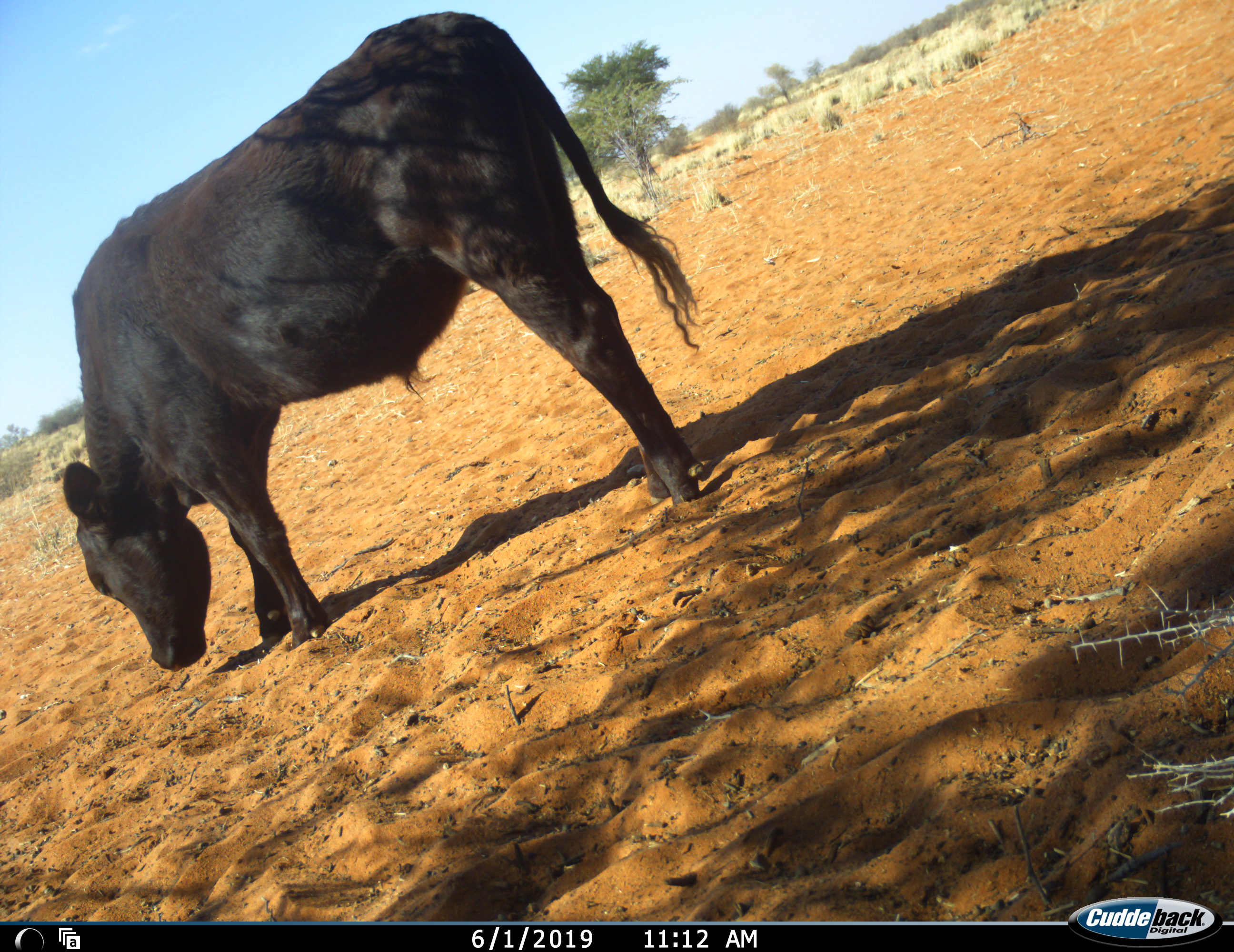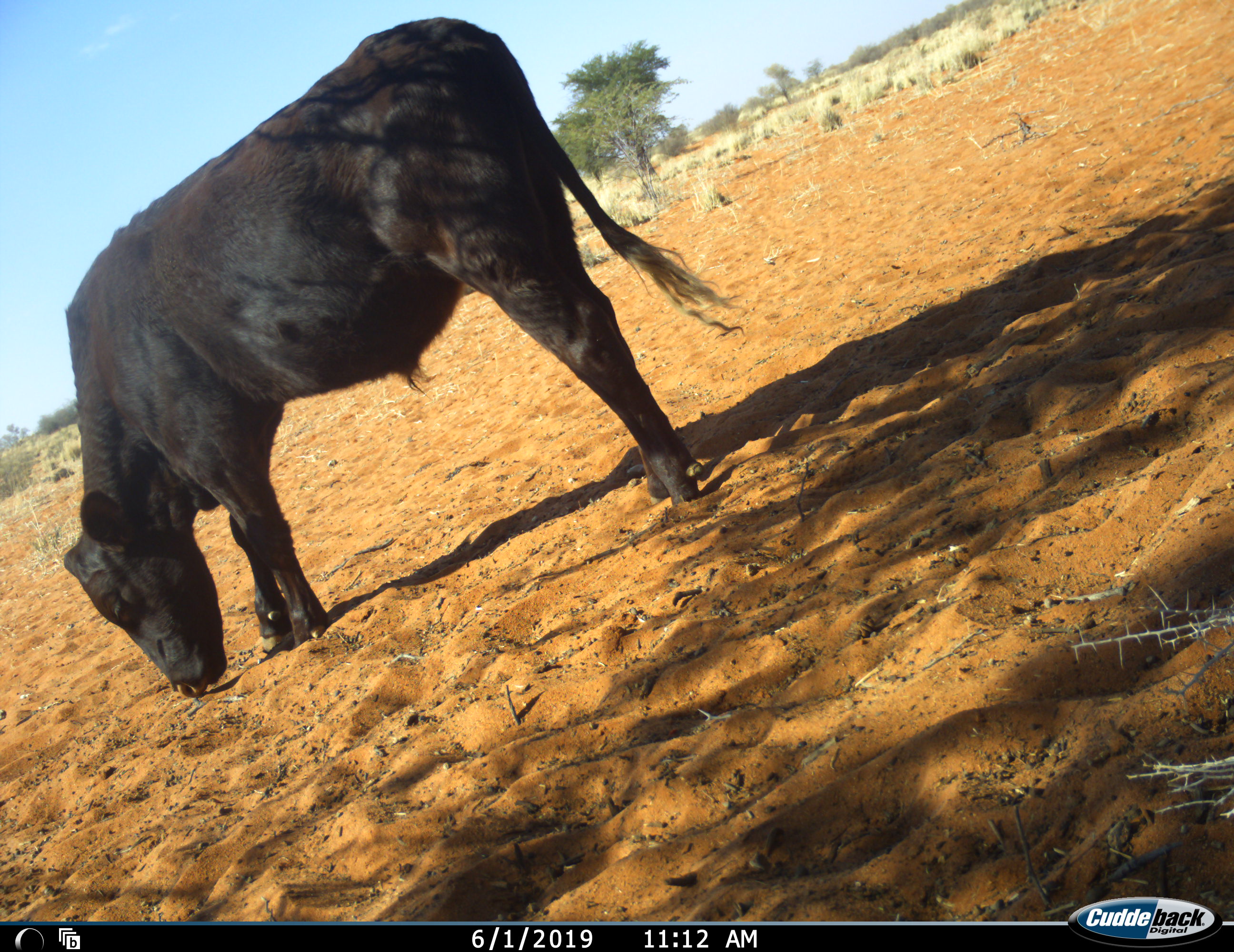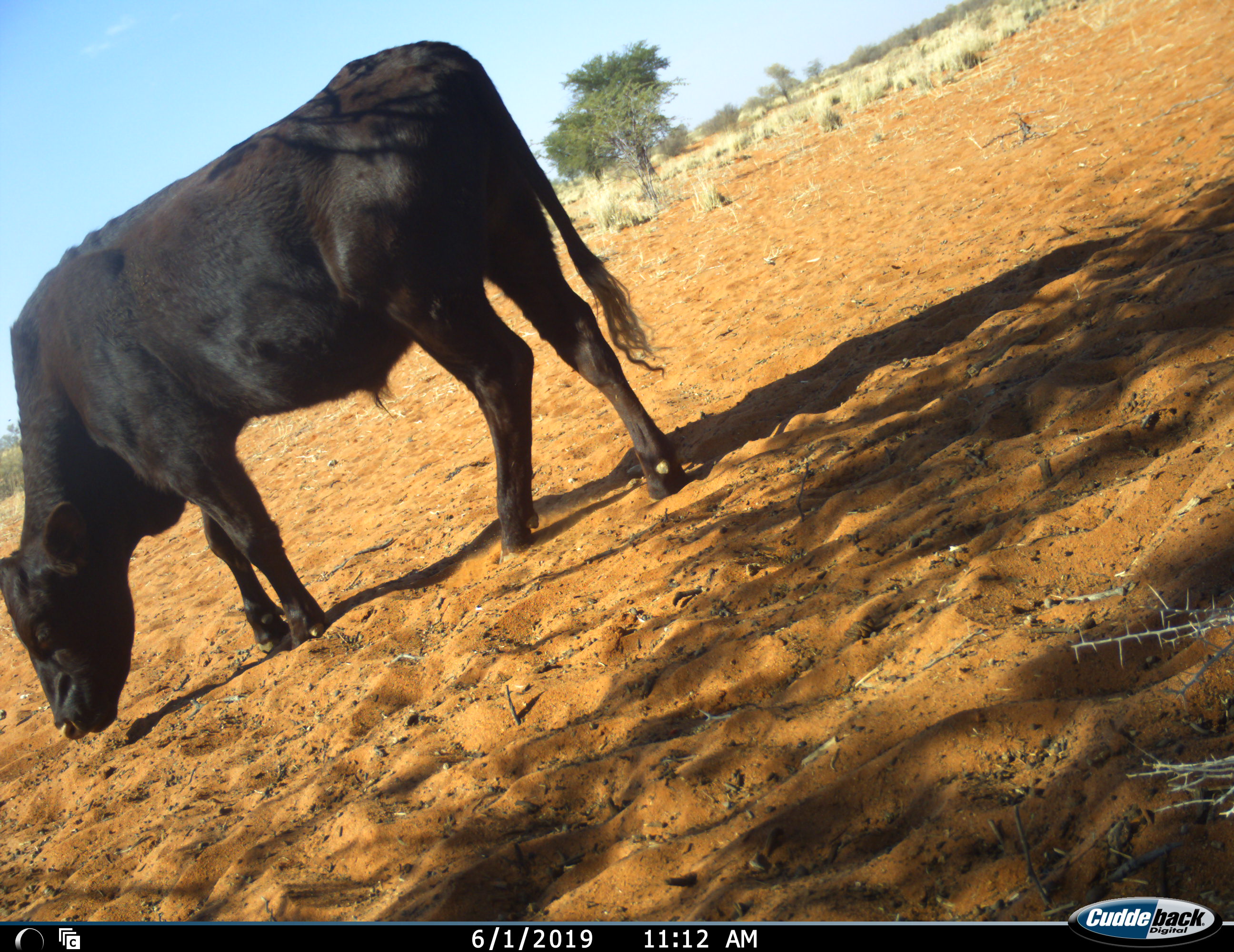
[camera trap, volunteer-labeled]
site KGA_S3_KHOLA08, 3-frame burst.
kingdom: Animalia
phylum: Chordata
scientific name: Vertebrata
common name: domestic animal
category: domesticanimal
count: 1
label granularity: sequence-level